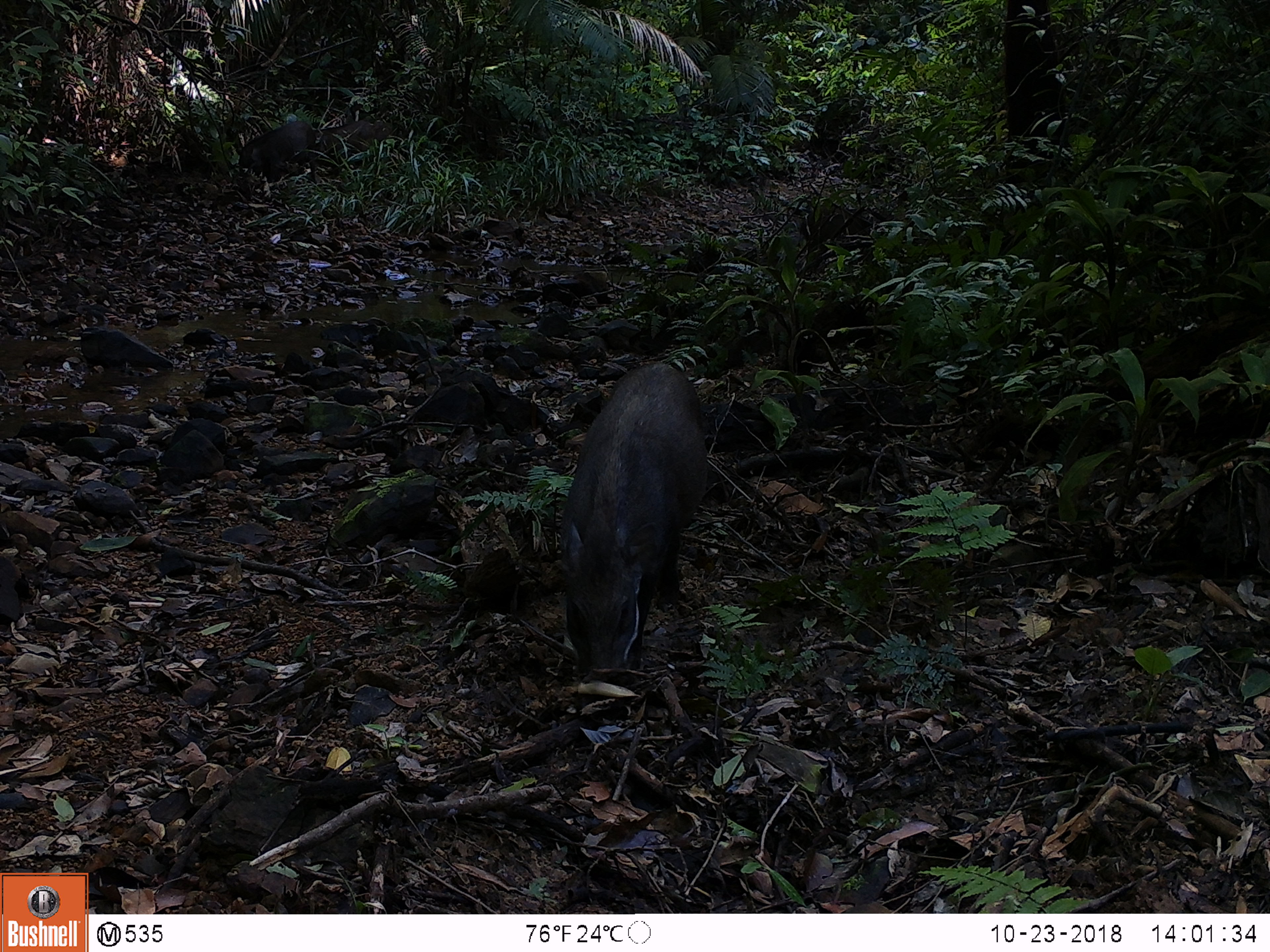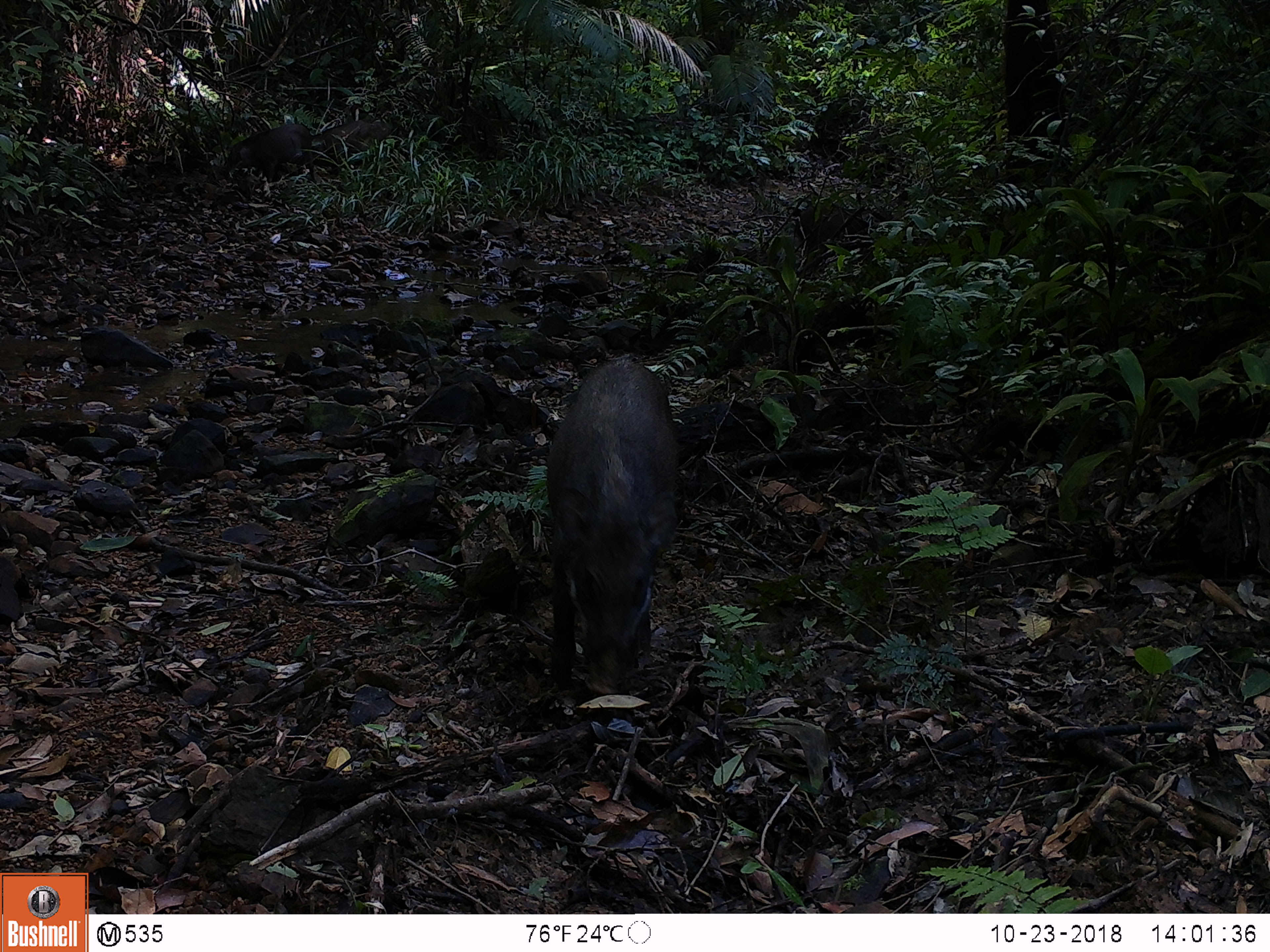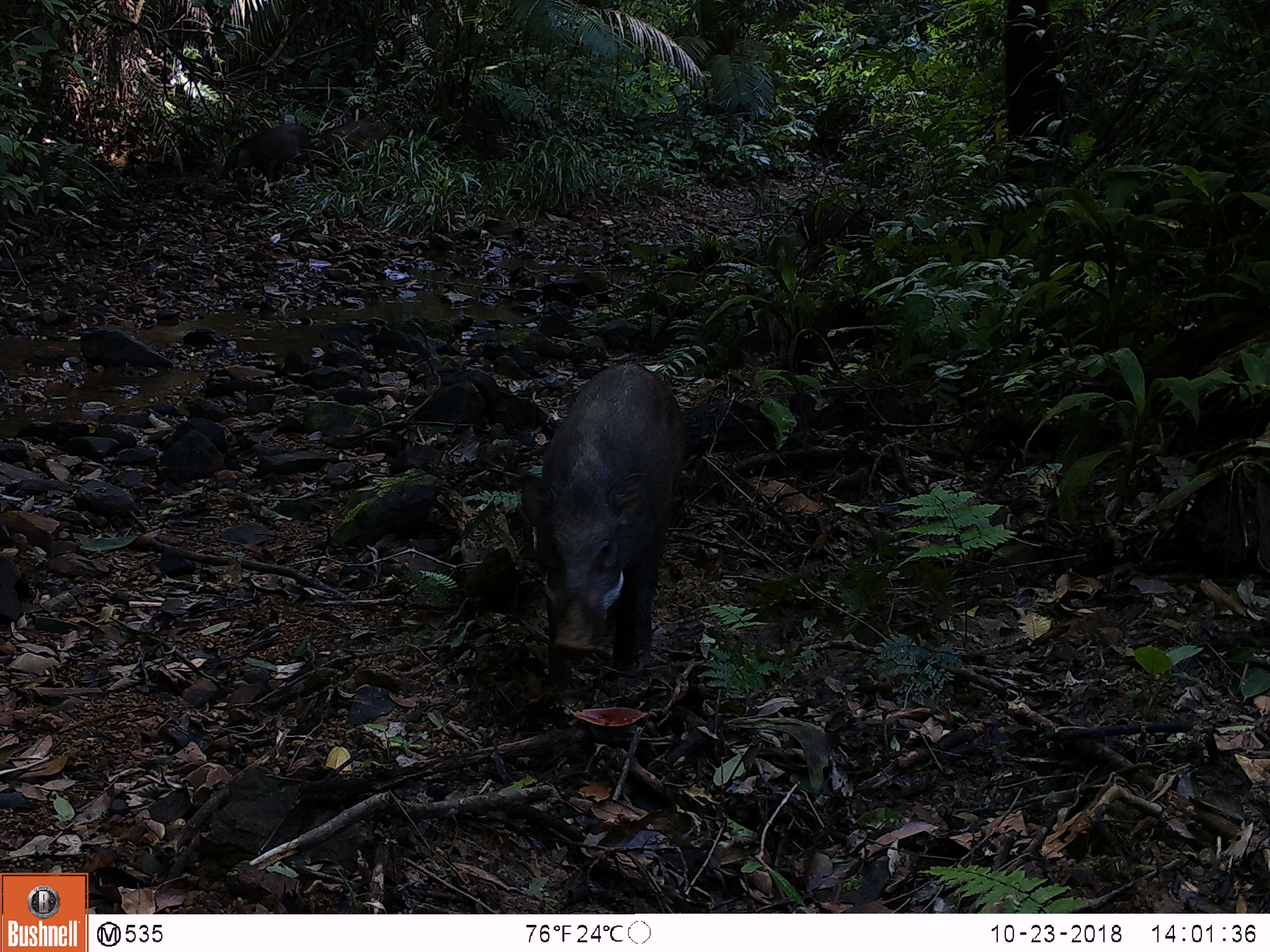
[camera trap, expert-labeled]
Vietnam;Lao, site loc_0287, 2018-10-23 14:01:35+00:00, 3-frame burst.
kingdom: Animalia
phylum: Chordata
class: Mammalia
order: Artiodactyla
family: Suidae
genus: Sus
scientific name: Sus scrofa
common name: eurasian wild pig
Eurasian wild pig (Sus scrofa). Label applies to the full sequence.